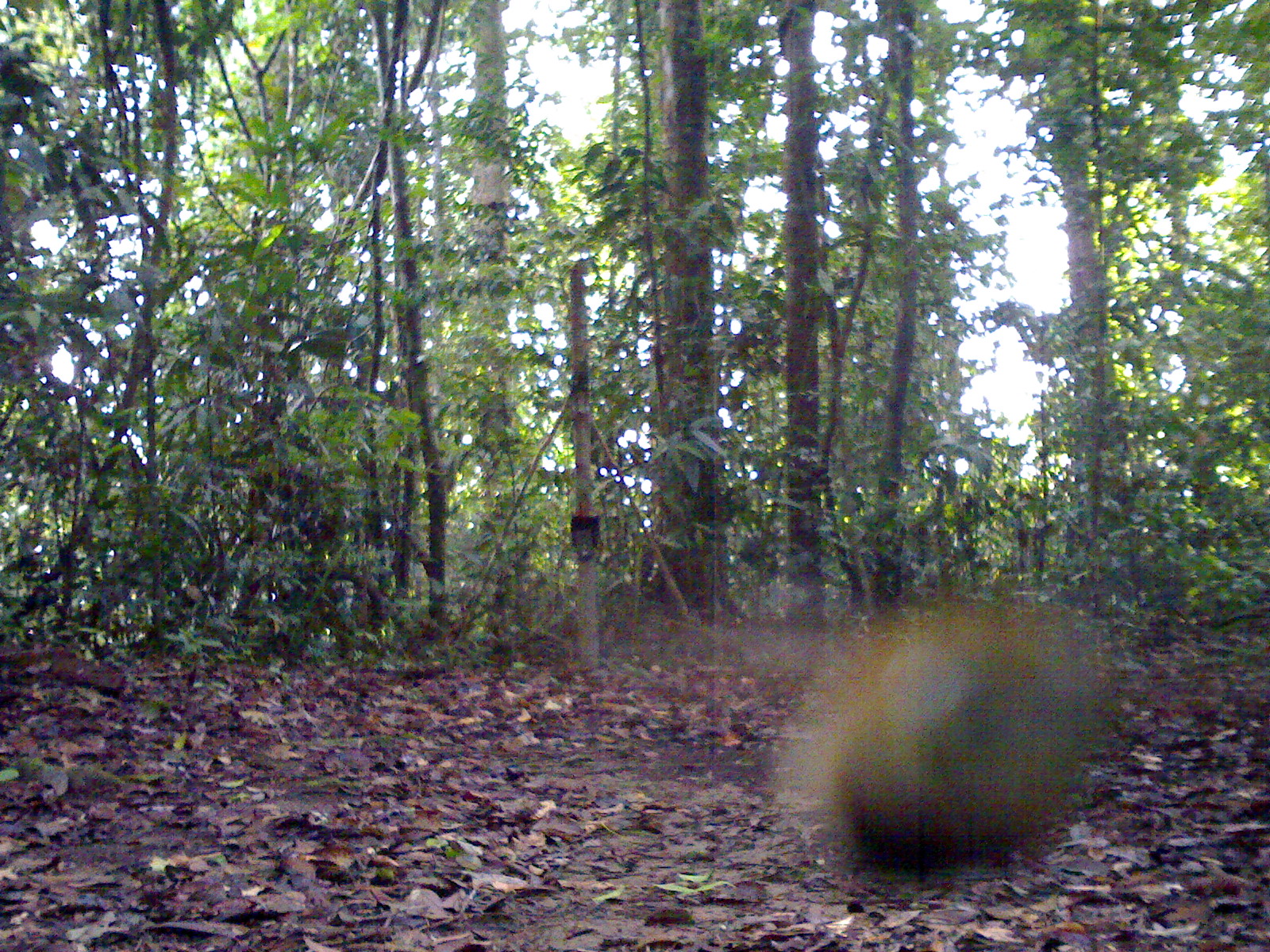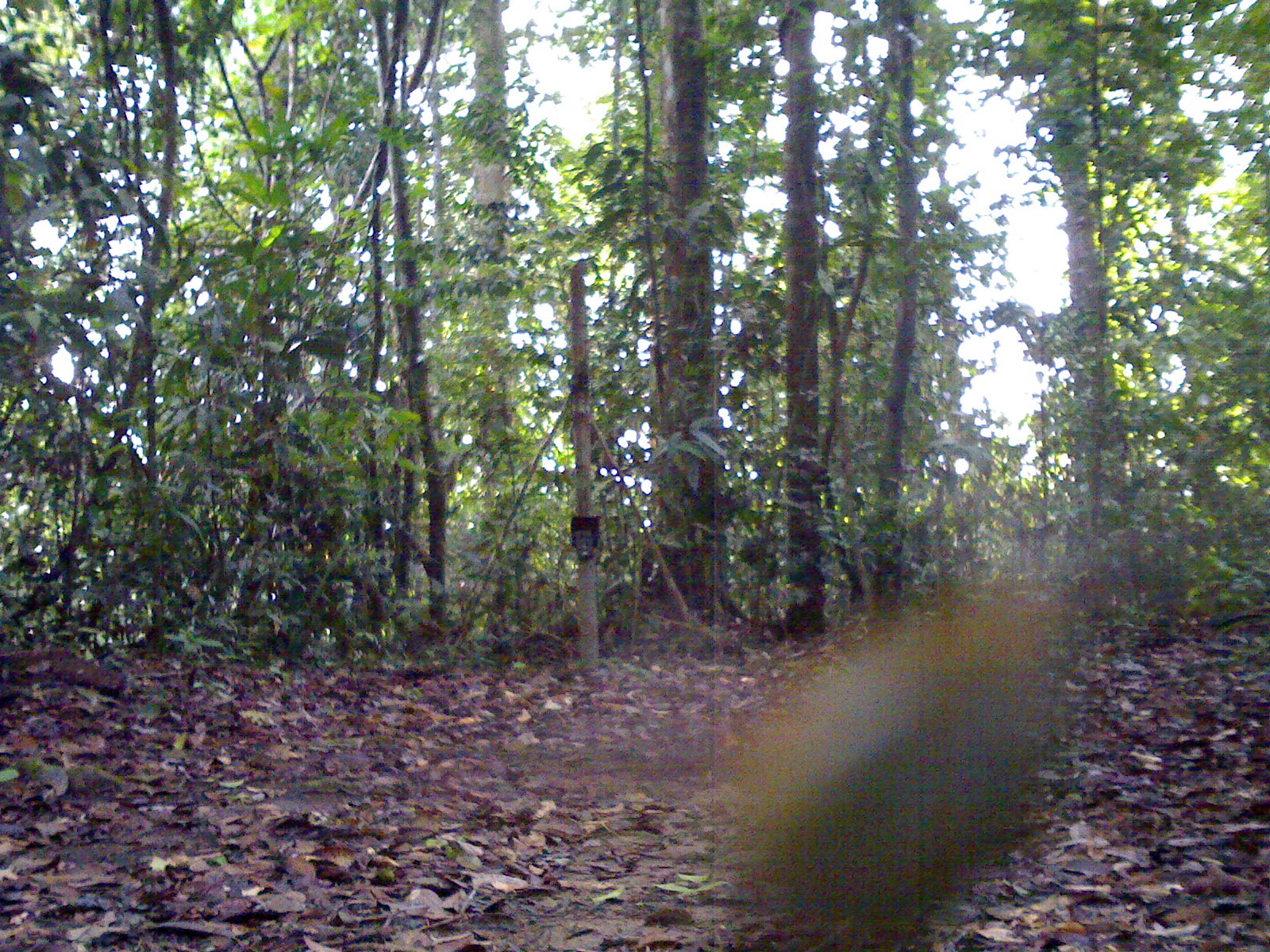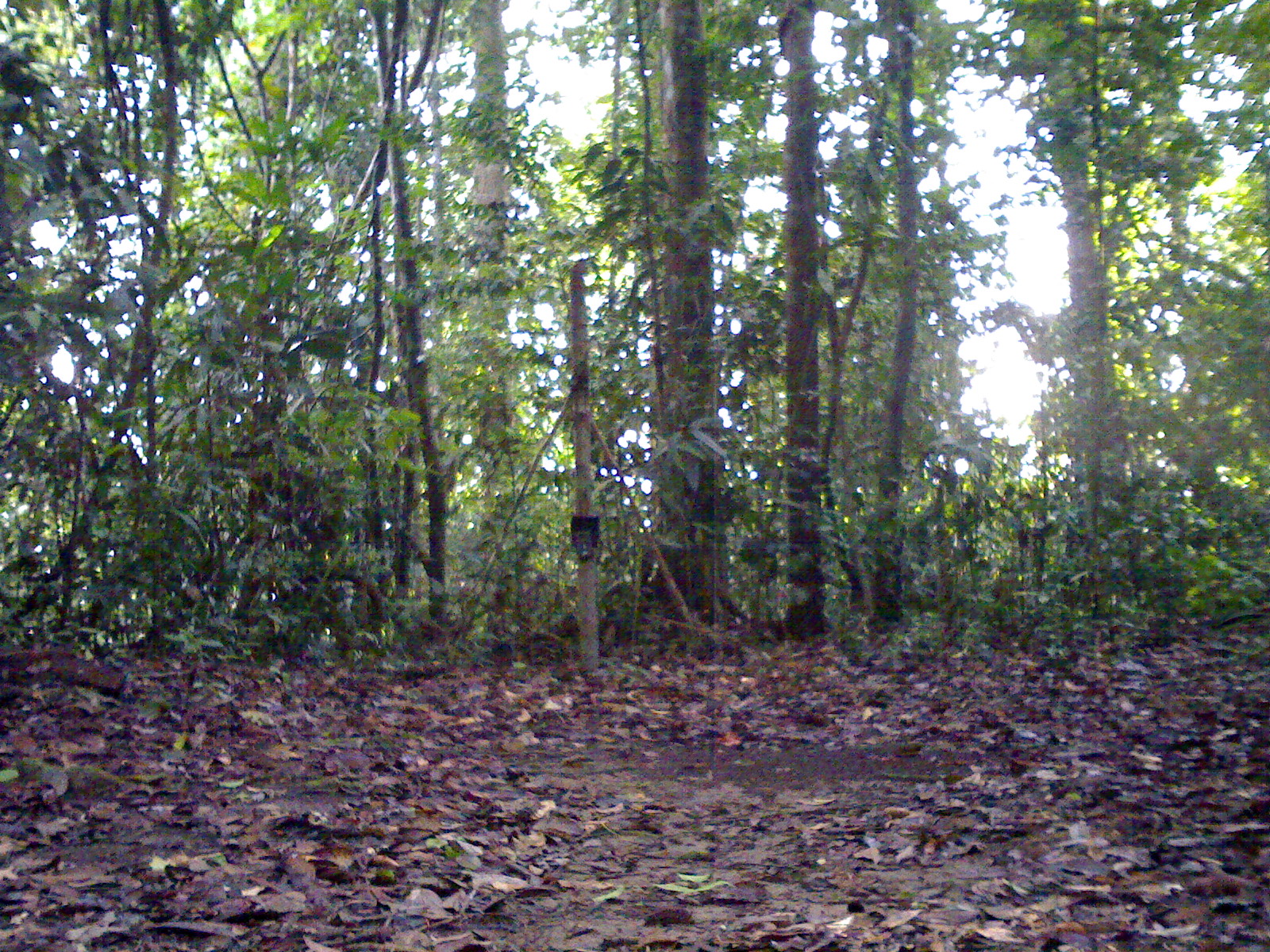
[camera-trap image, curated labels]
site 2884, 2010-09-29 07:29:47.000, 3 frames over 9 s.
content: unidentified animal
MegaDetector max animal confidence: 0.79